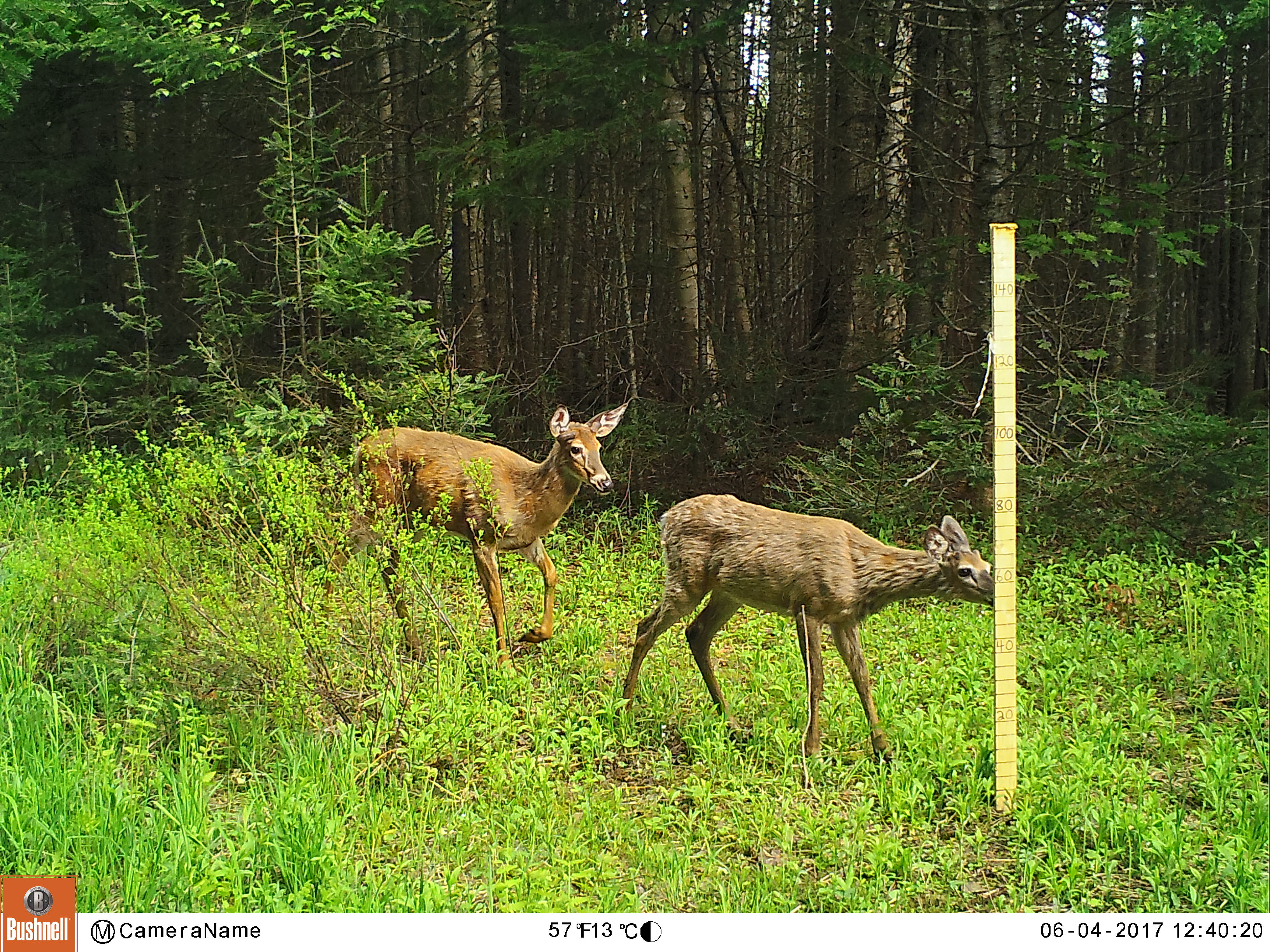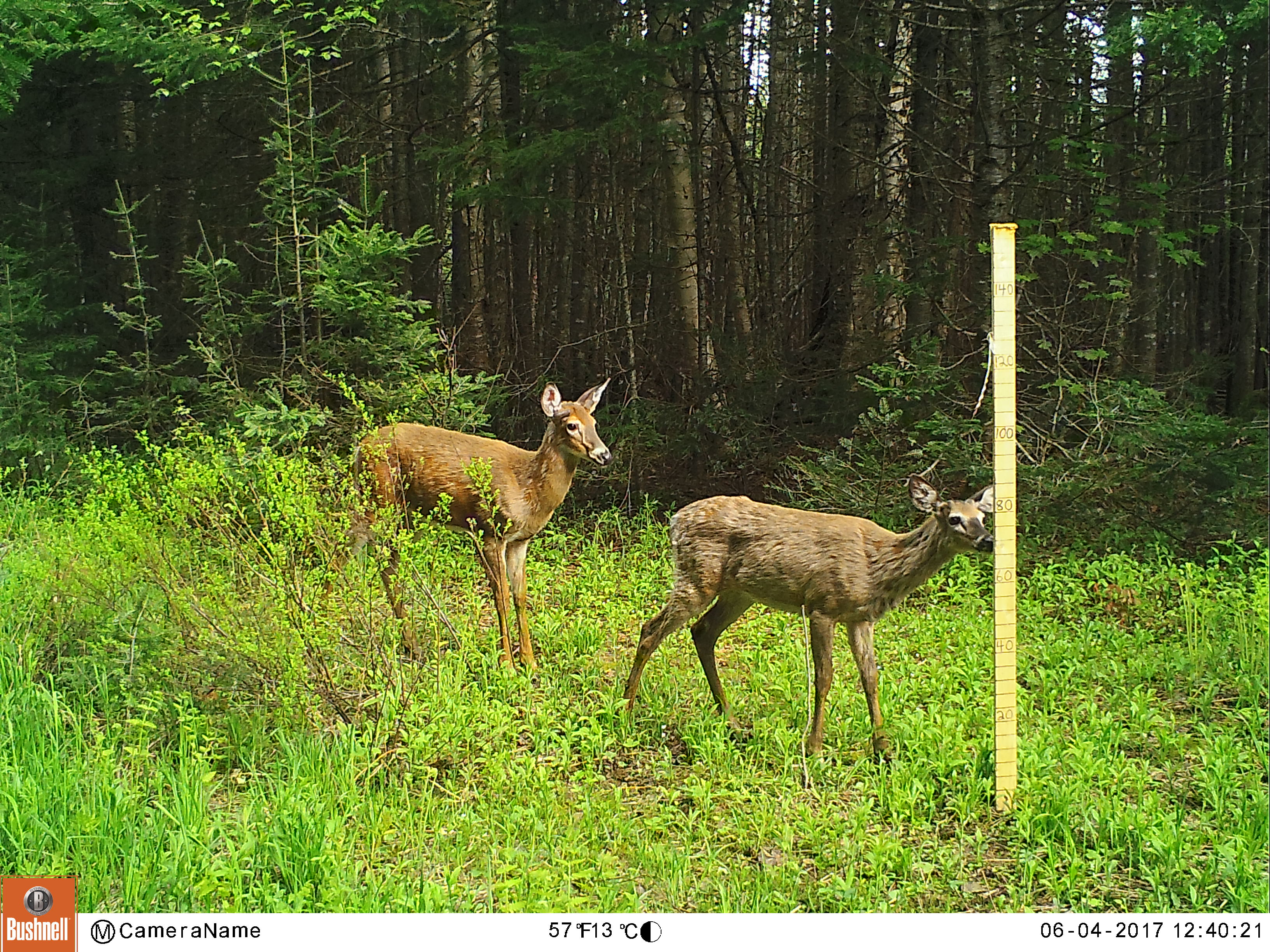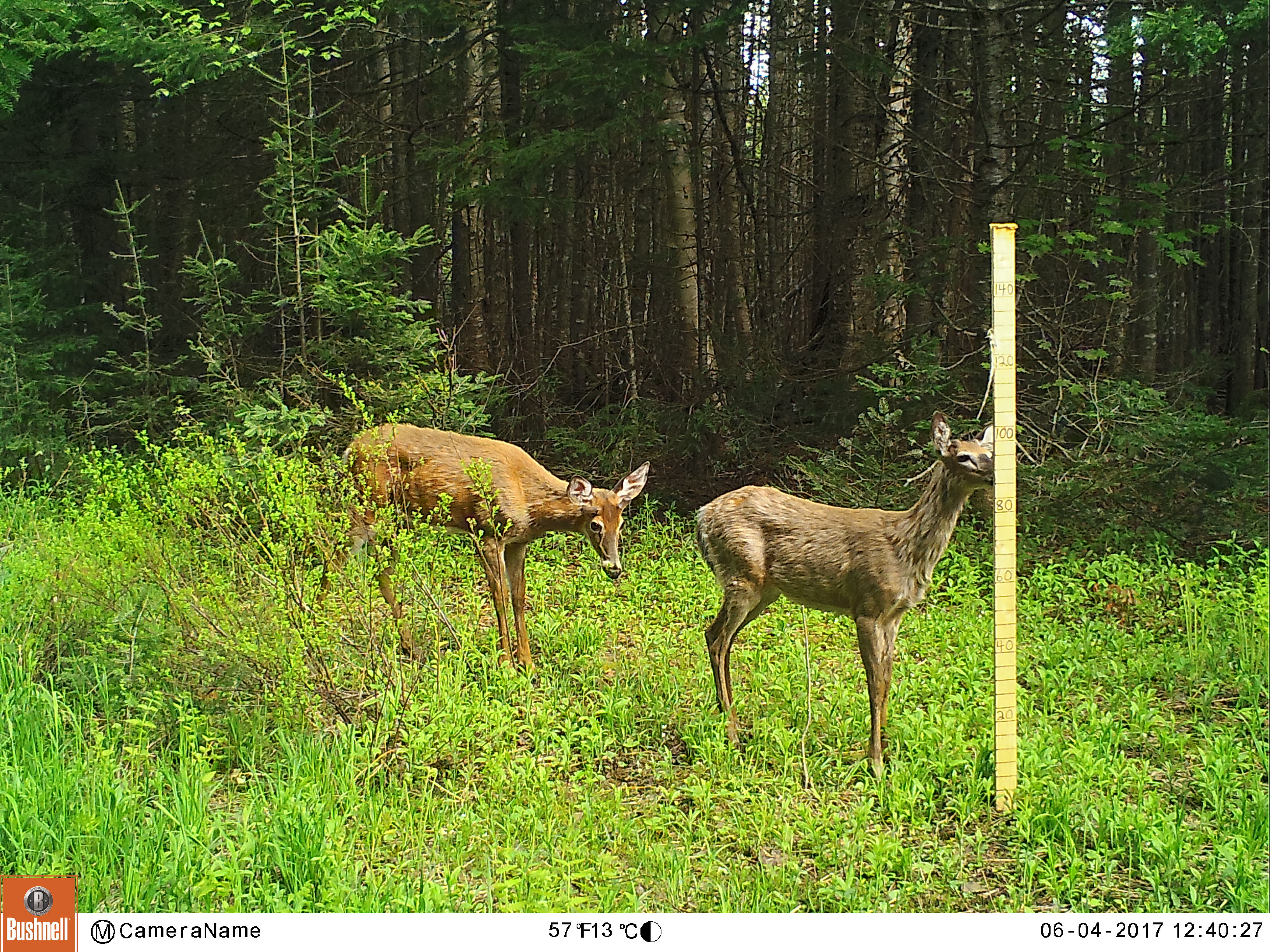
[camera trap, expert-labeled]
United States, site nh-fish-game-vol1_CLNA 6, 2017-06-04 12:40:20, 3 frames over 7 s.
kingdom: Animalia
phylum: Chordata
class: Mammalia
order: Artiodactyla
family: Cervidae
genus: Odocoileus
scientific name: Odocoileus virginianus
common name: white-tailed deer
White-tailed deer (Odocoileus virginianus).